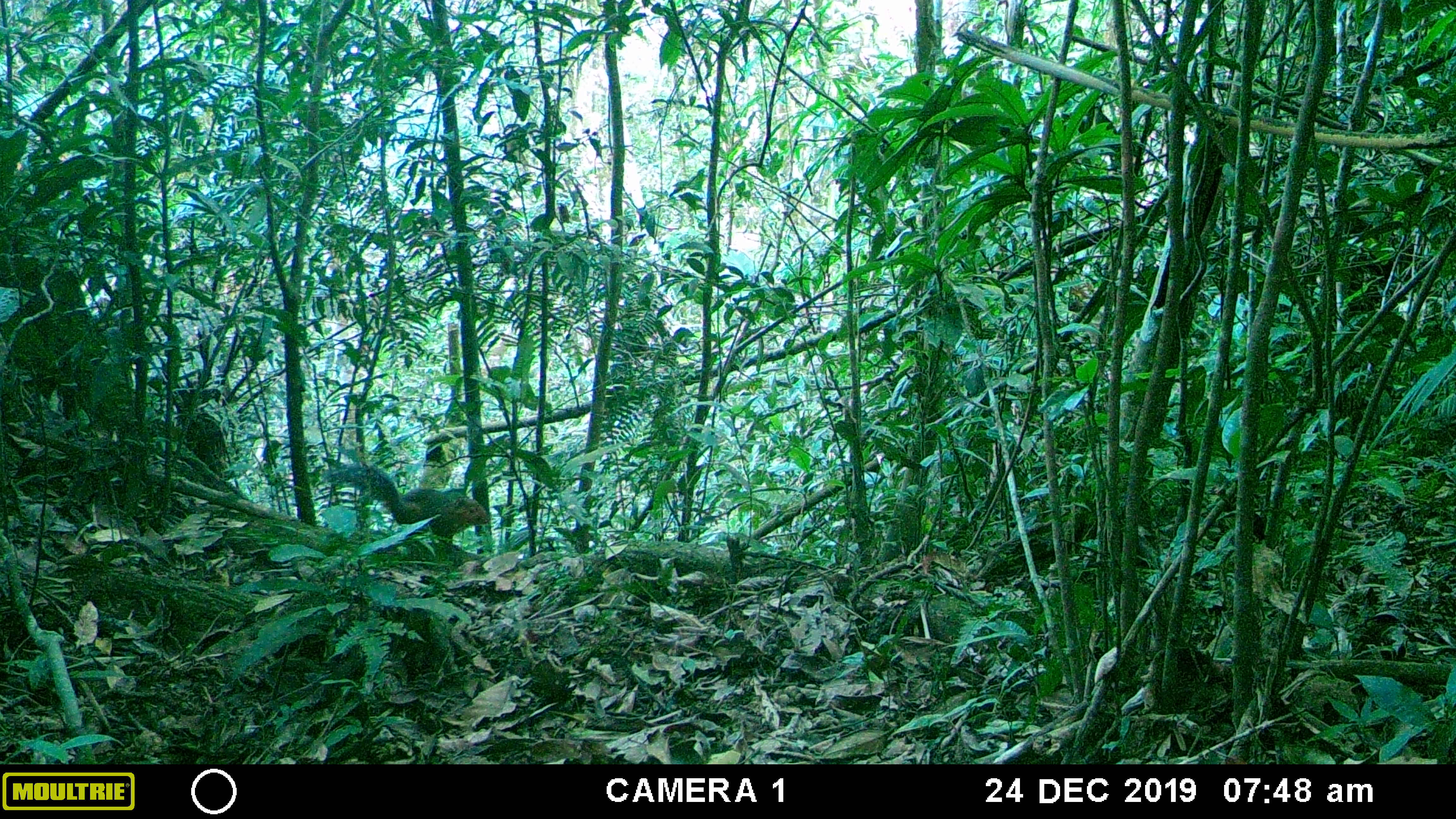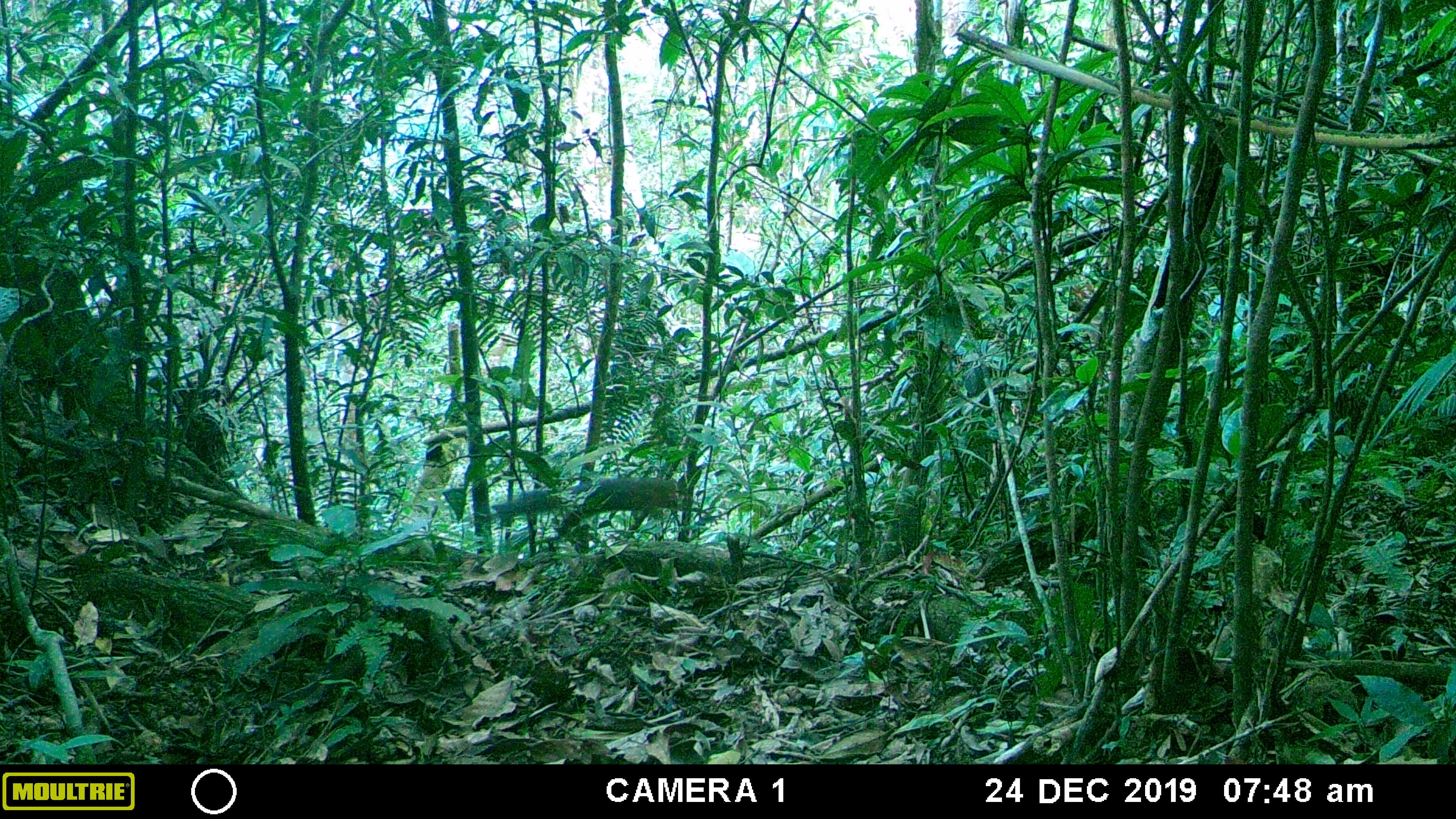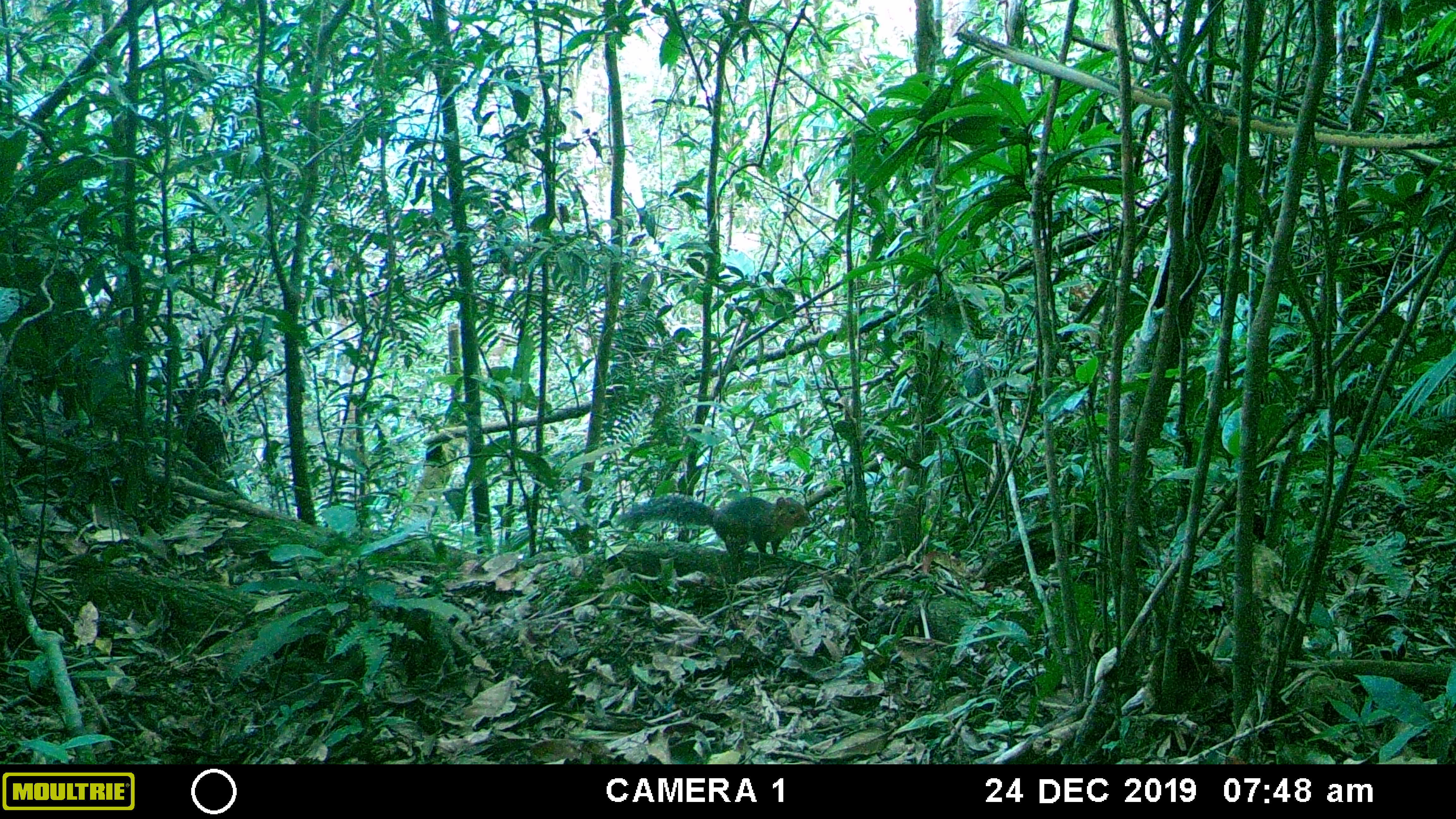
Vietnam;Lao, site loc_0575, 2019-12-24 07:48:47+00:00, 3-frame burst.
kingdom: Animalia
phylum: Chordata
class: Mammalia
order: Rodentia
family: Sciuridae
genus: Dremomys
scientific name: Dremomys rufigenis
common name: red-cheeked squirrel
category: red cheeked squirrel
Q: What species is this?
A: Red cheeked squirrel (red-cheeked squirrel) (Dremomys rufigenis).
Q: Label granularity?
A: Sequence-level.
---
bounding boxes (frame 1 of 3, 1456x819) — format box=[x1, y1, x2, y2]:
red cheeked squirrel: box=[324, 460, 487, 539]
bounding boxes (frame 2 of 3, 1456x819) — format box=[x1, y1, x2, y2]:
red cheeked squirrel: box=[491, 477, 678, 536]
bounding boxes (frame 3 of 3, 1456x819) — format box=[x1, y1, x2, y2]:
red cheeked squirrel: box=[619, 496, 811, 558]